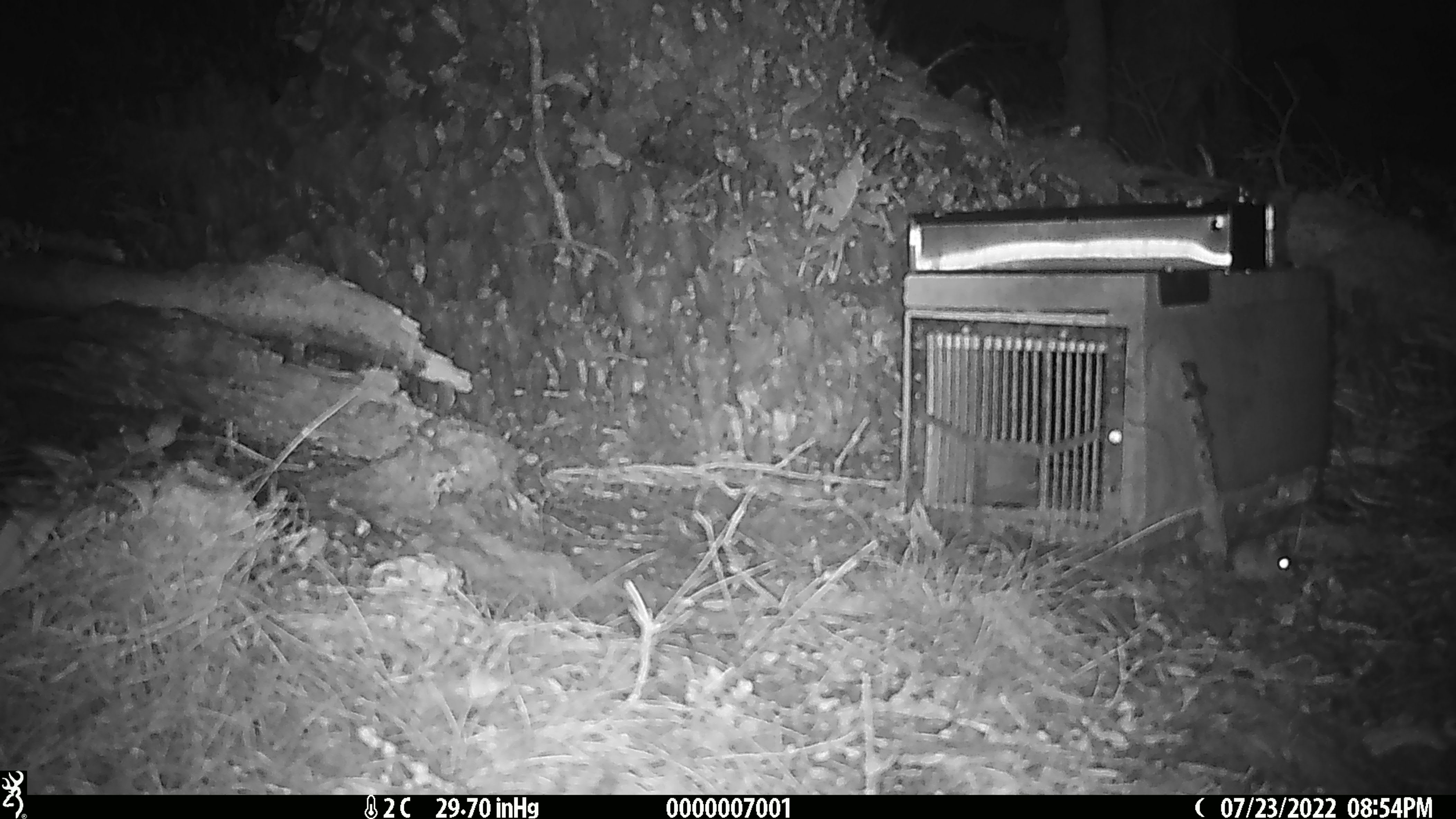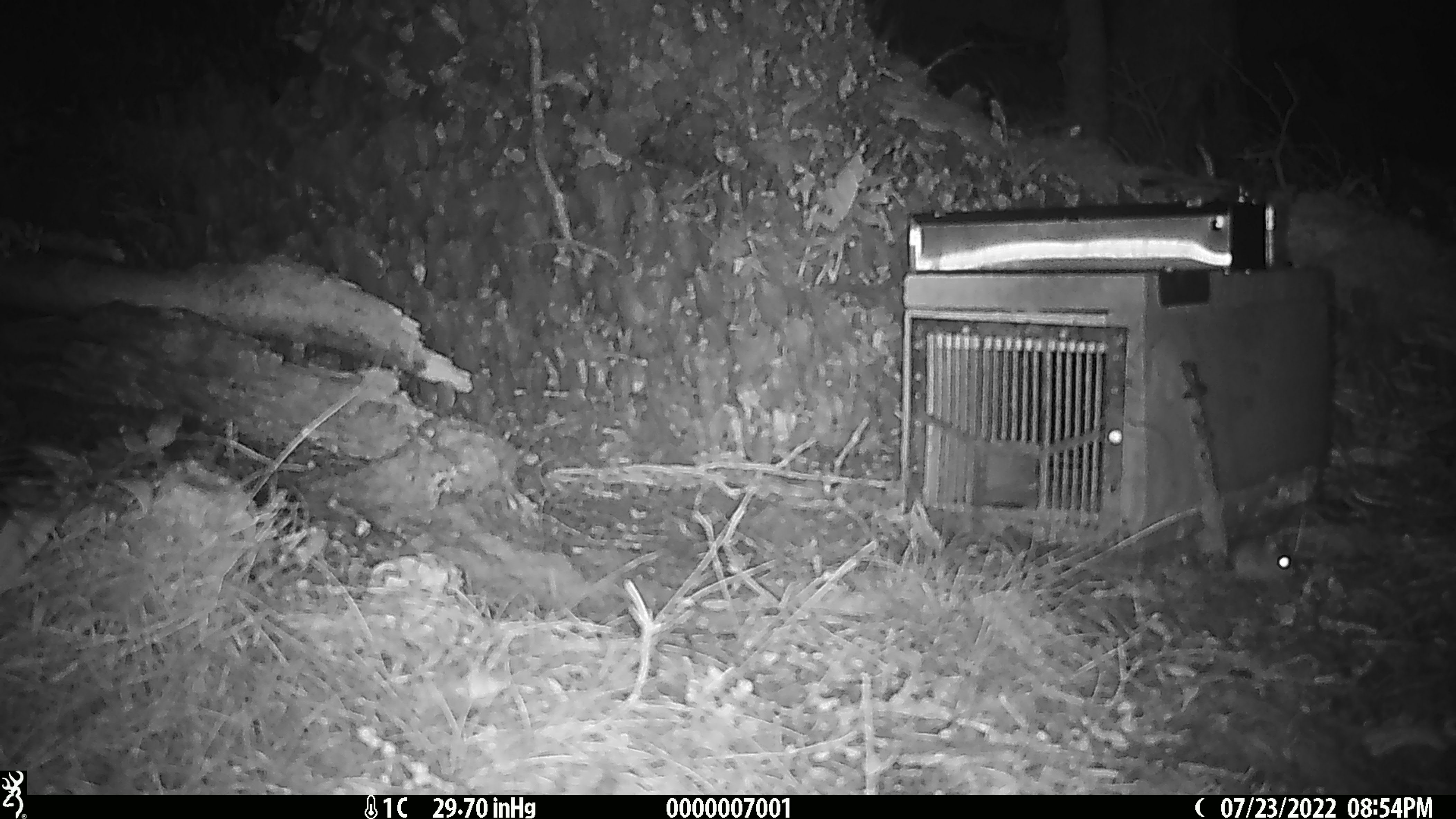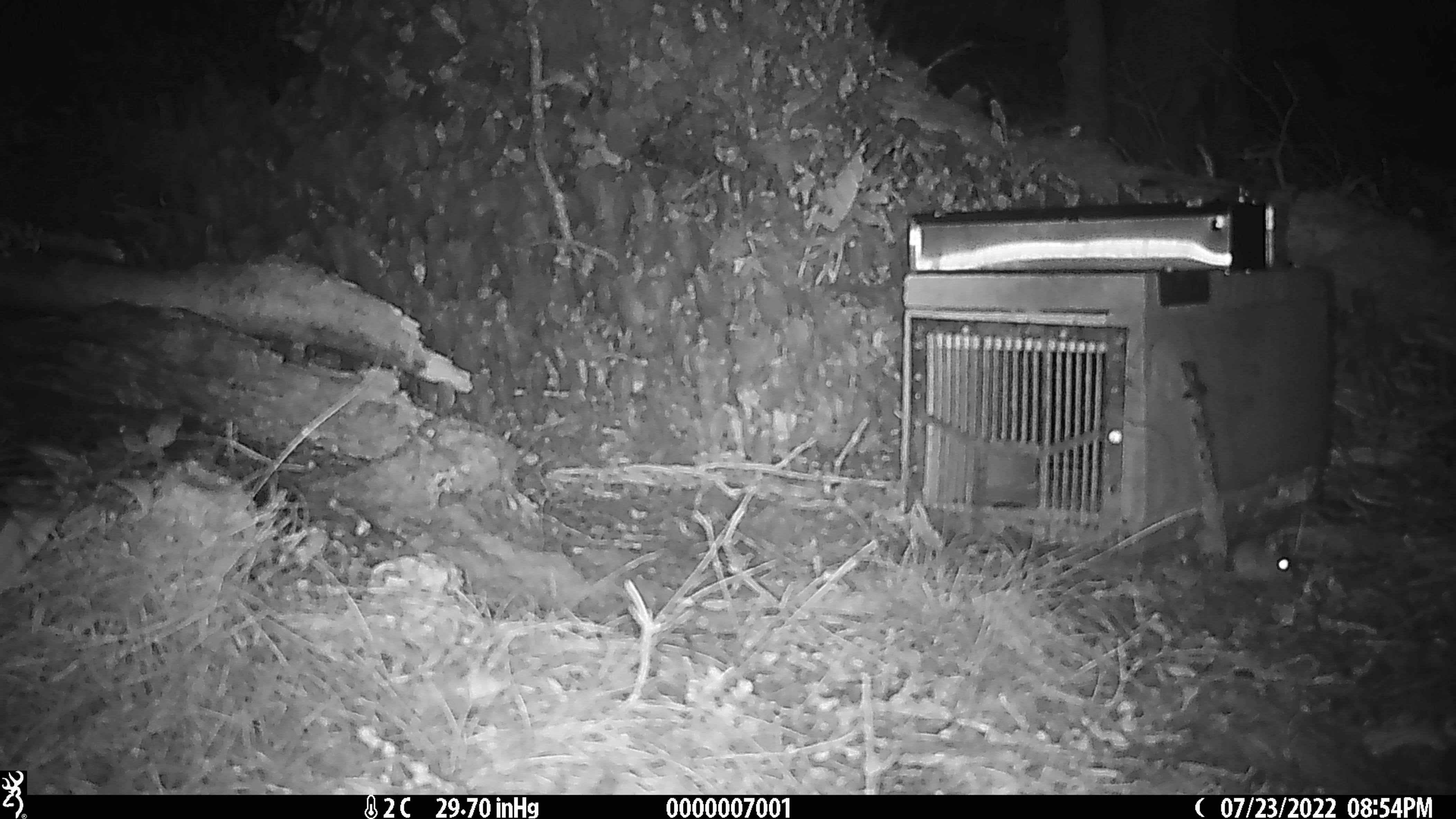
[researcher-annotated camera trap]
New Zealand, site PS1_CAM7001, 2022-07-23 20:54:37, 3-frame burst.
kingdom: Animalia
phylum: Chordata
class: Mammalia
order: Rodentia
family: Muridae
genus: Mus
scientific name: Mus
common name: mouse